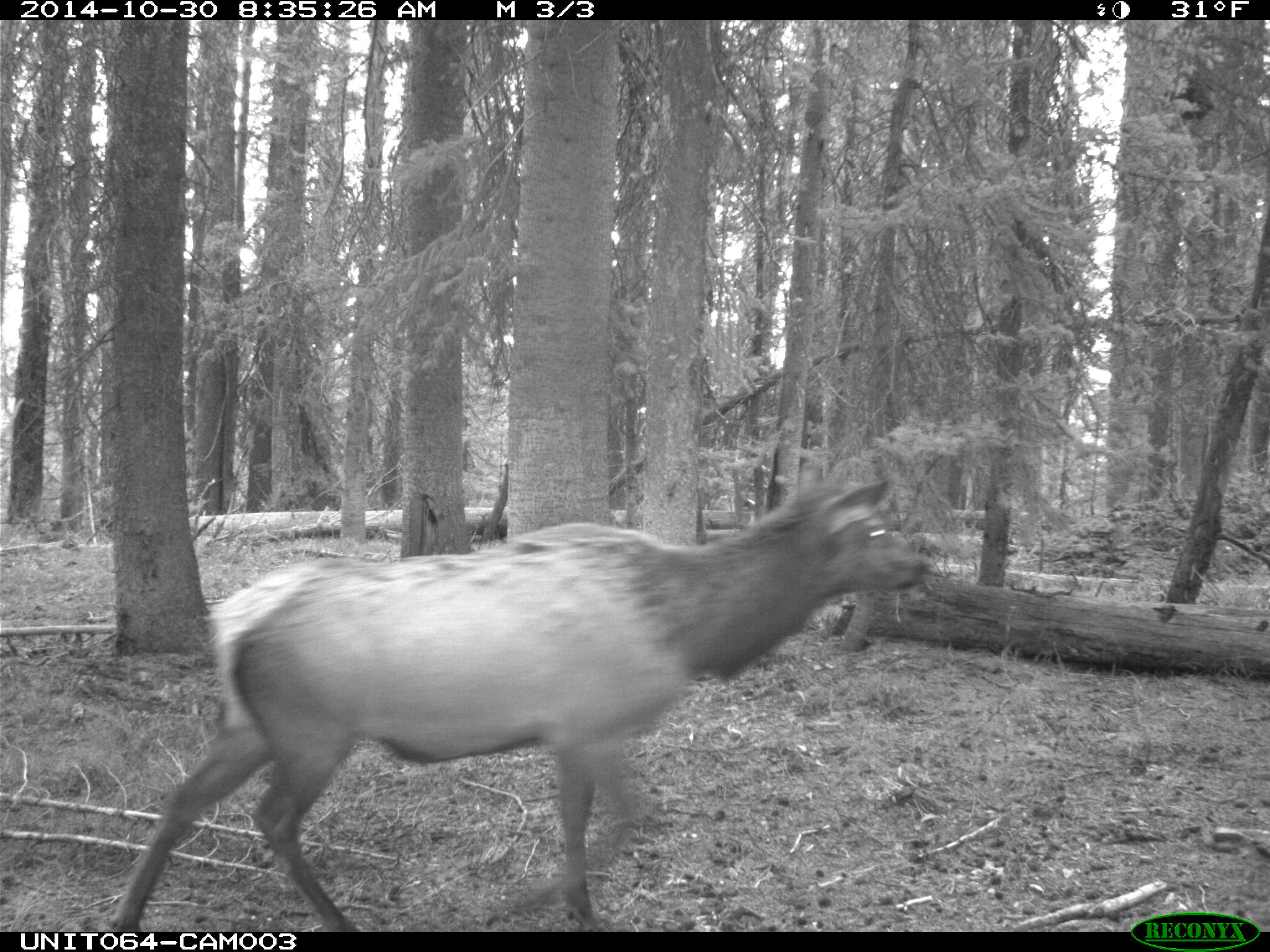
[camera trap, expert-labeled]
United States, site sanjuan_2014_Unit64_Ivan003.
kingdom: Animalia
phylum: Chordata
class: Mammalia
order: Artiodactyla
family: Cervidae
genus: Cervus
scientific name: Cervus elaphus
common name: red deer